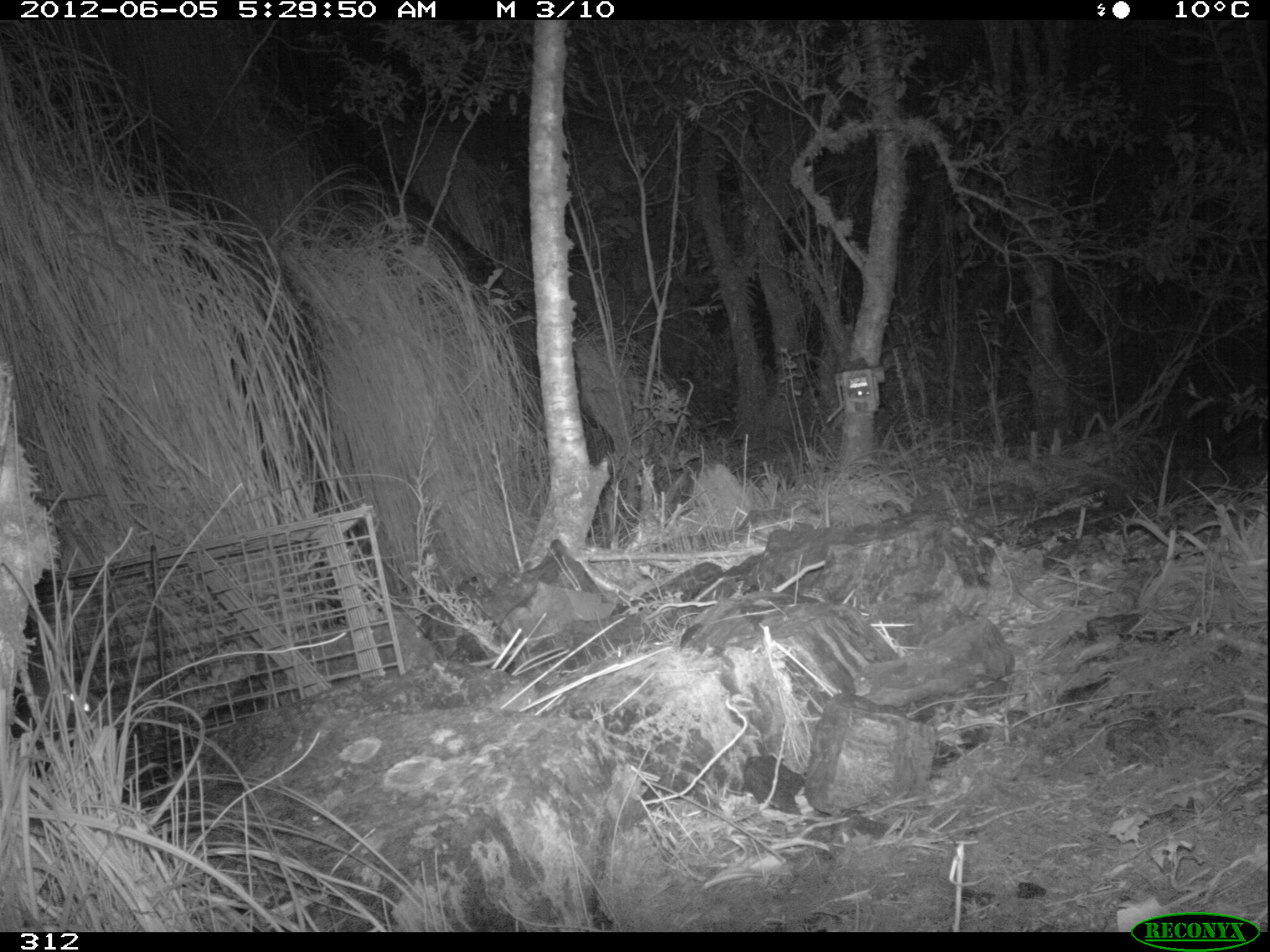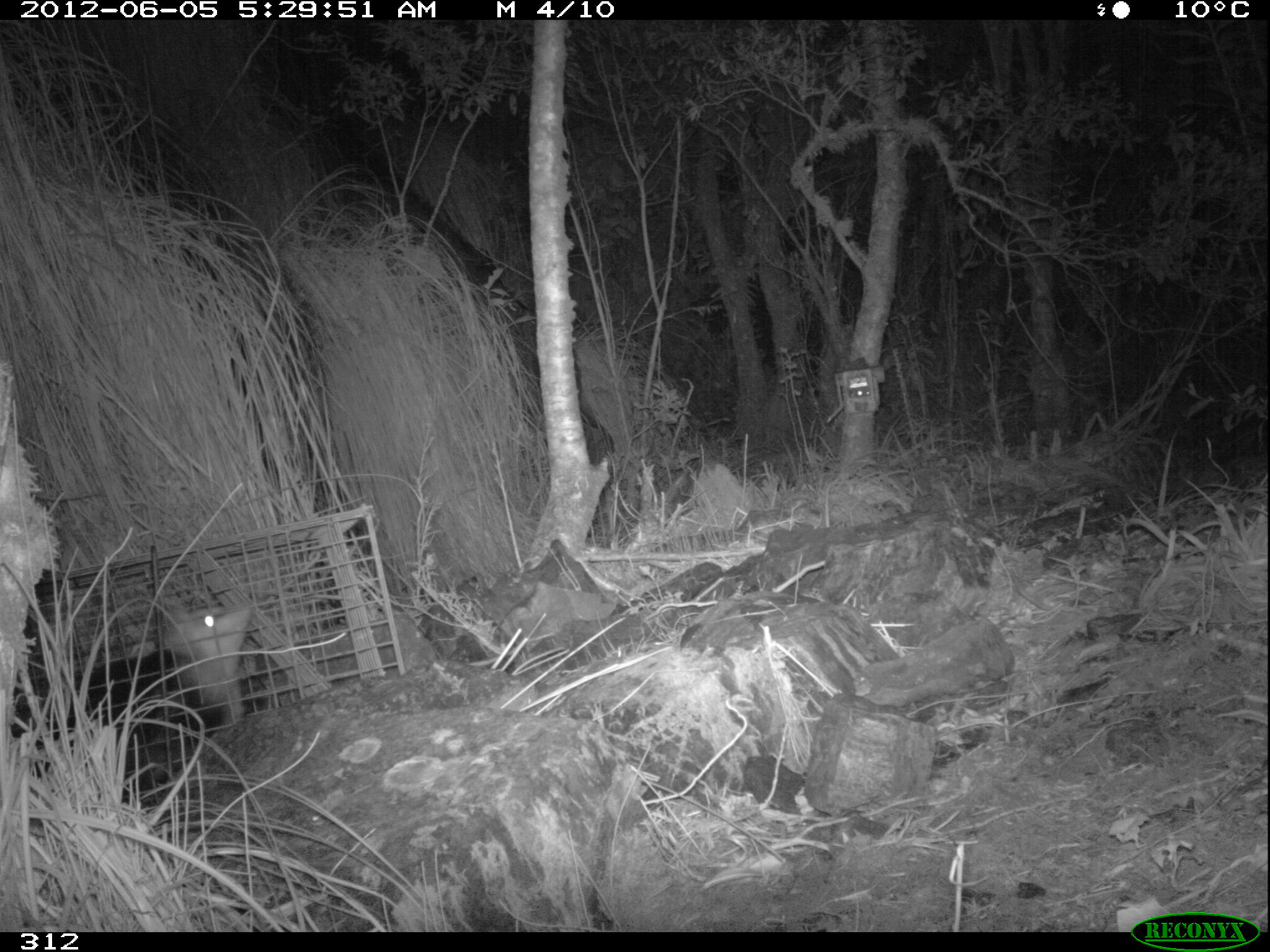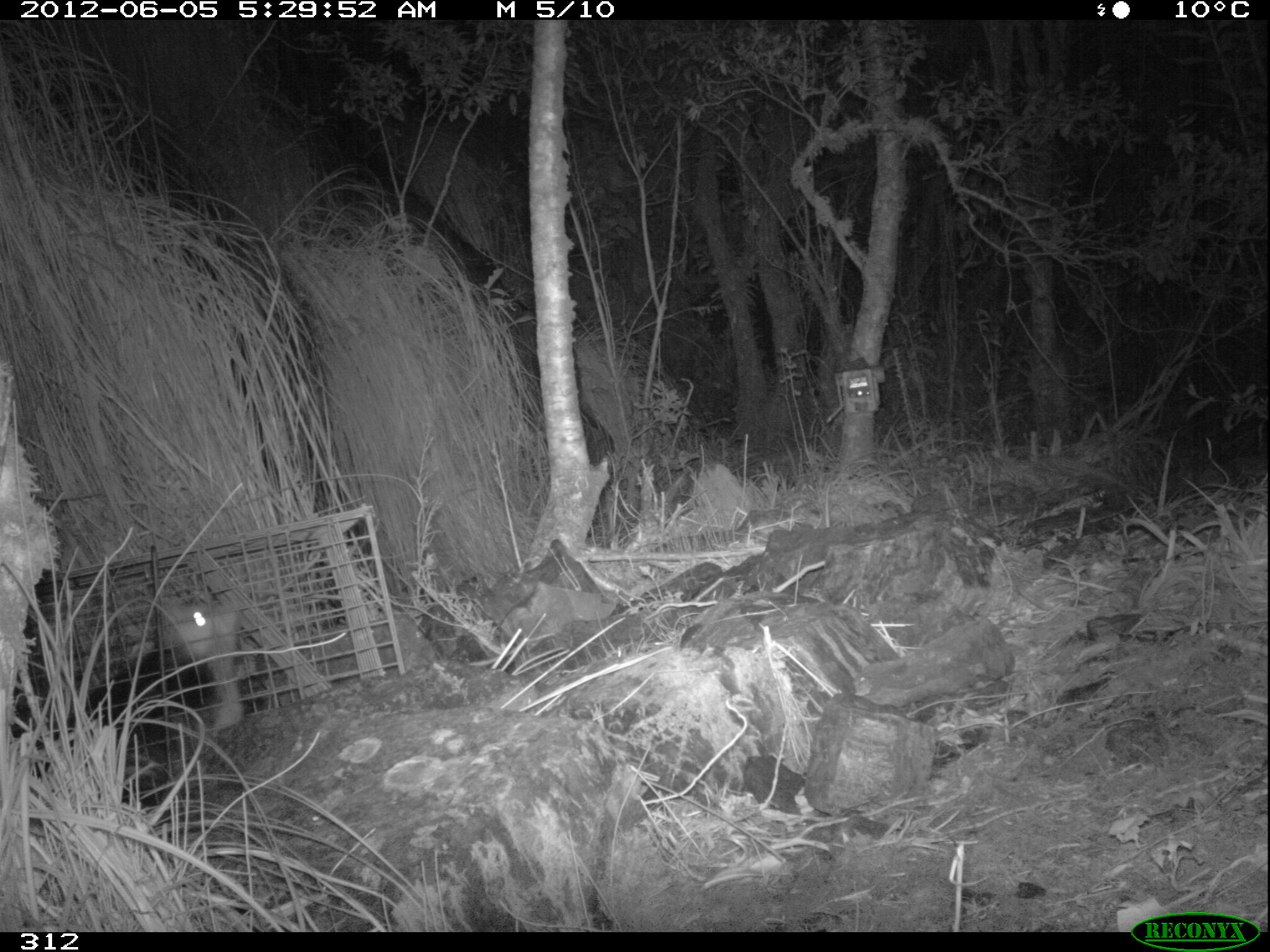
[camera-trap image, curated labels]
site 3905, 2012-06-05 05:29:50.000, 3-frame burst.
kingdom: Animalia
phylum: Chordata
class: Mammalia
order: Didelphimorphia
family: Didelphidae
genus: Didelphis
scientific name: Didelphis pernigra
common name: andean white-eared opossum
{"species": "Didelphis pernigra (andean white-eared opossum)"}